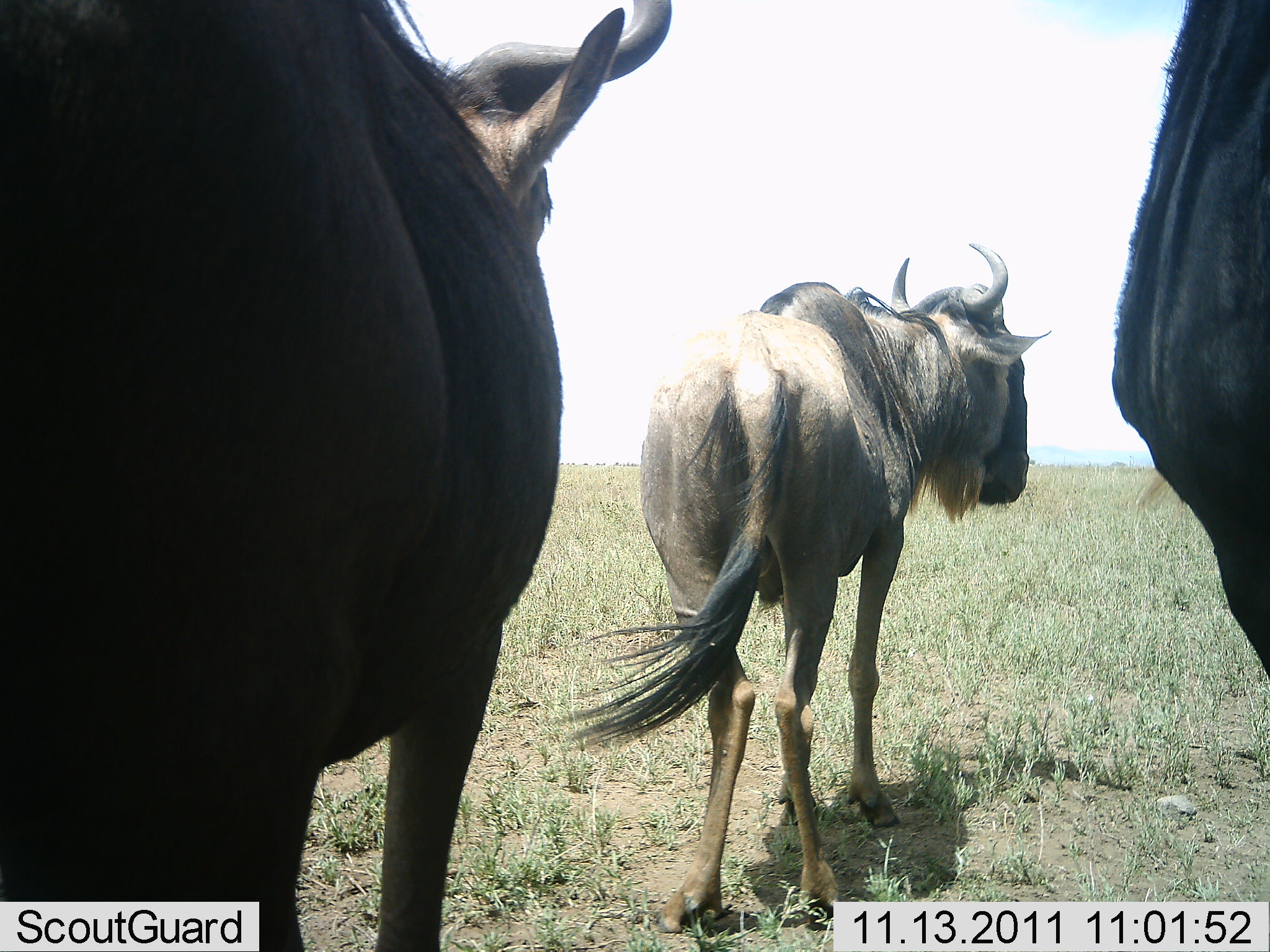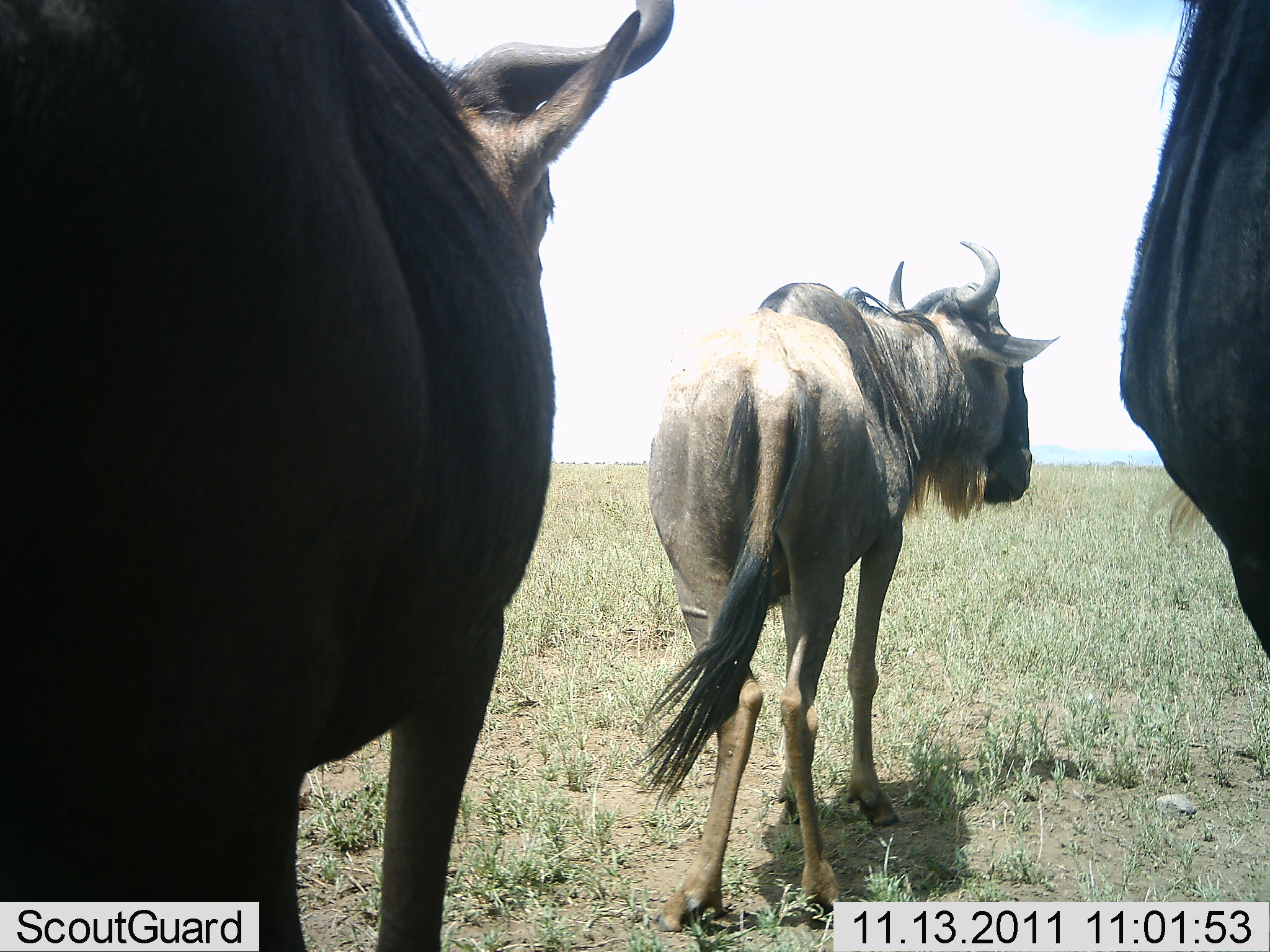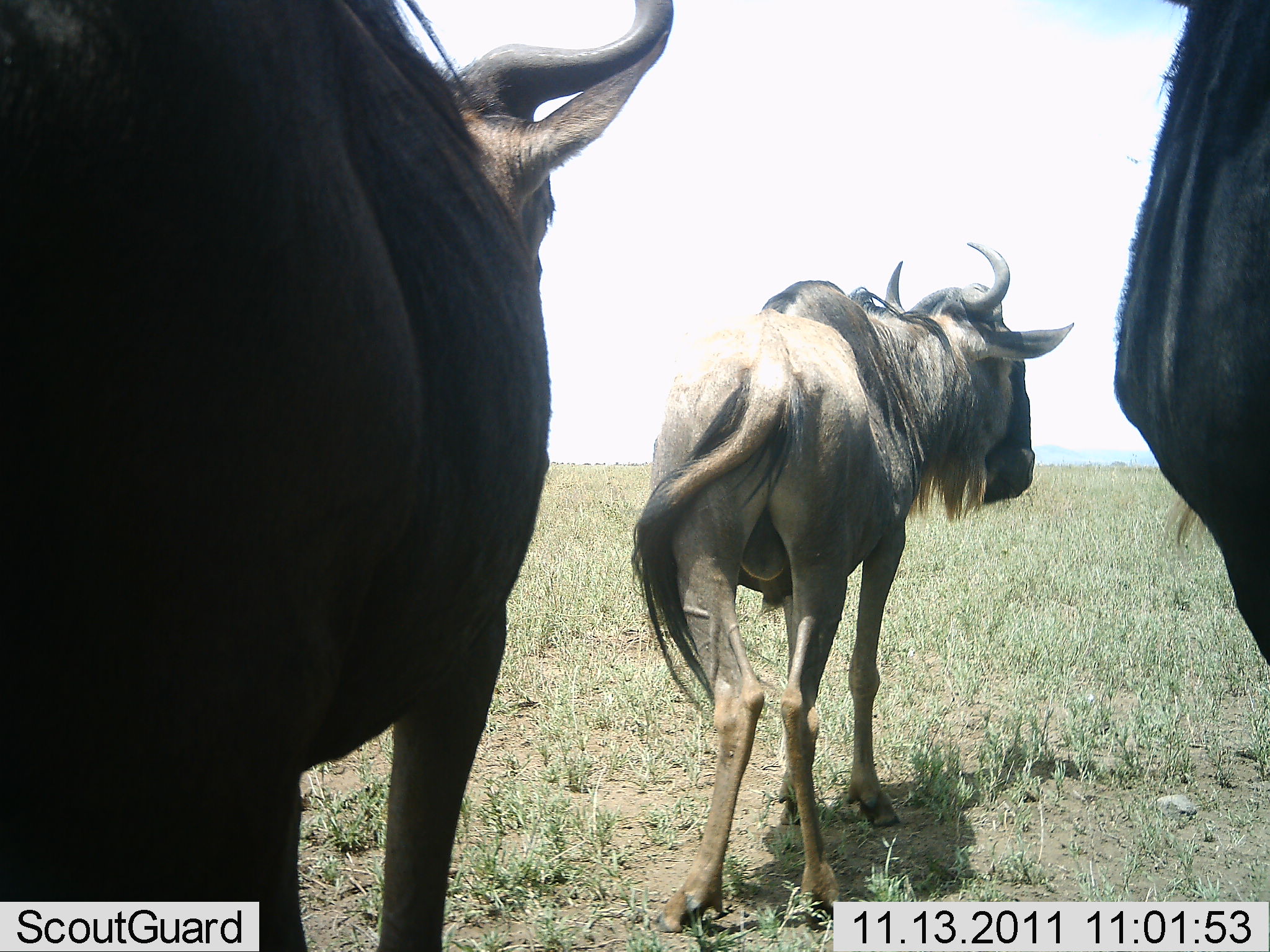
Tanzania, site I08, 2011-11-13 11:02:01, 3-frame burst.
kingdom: Animalia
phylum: Chordata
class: Mammalia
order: Artiodactyla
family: Bovidae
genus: Connochaetes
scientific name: Connochaetes taurinus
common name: blue wildebeest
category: wildebeest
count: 3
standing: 71%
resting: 0%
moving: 29%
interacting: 0%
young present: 0%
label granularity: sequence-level